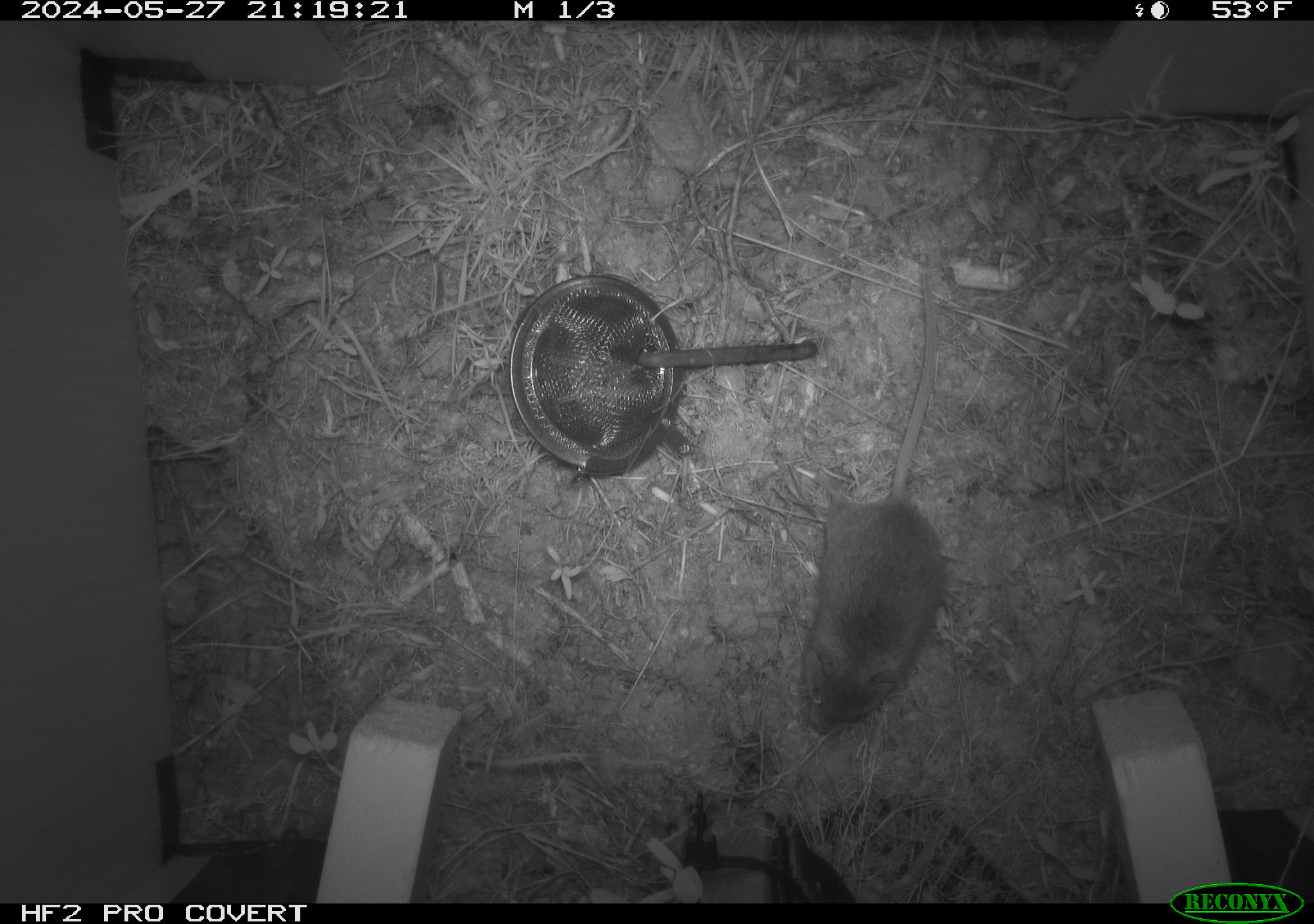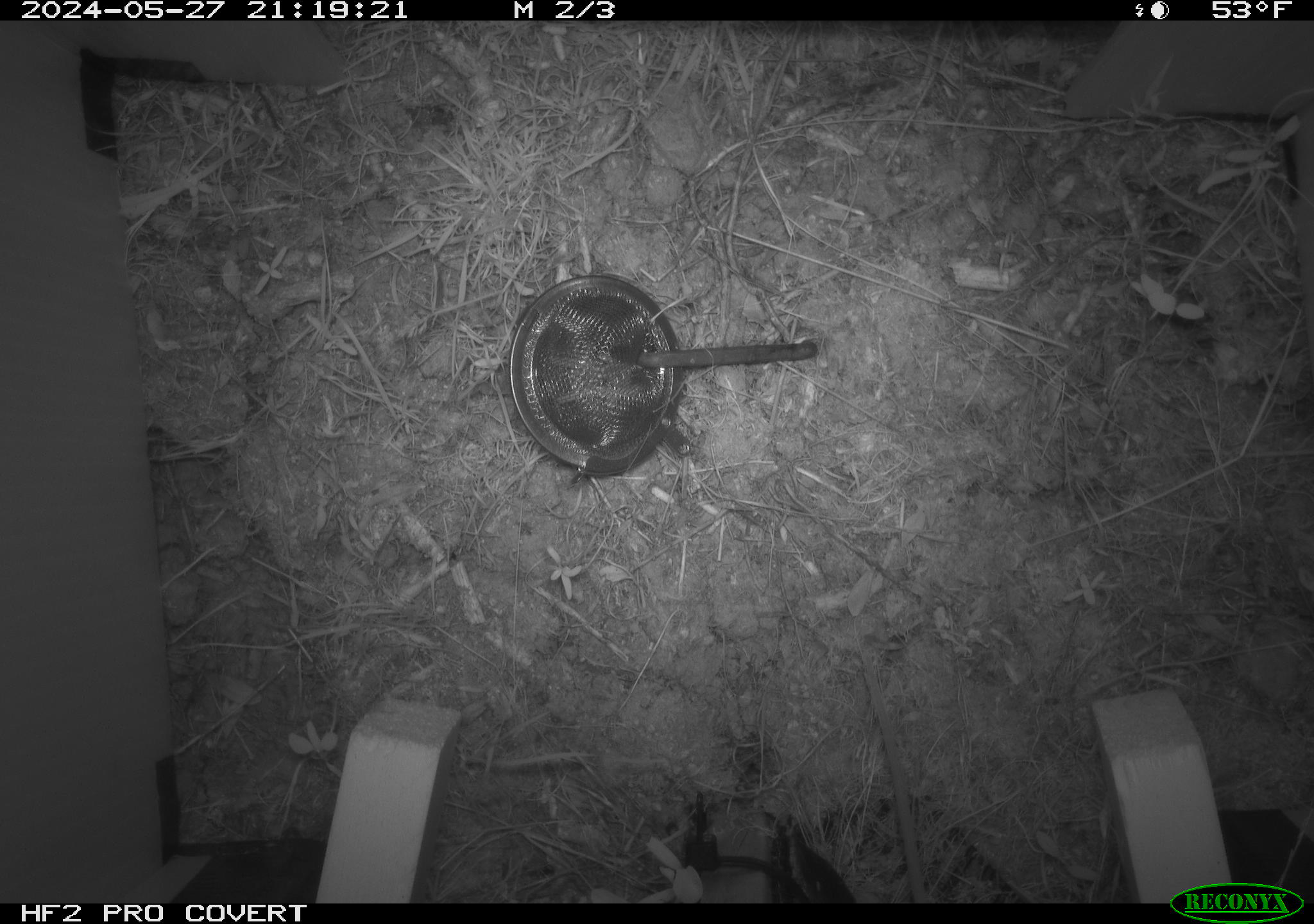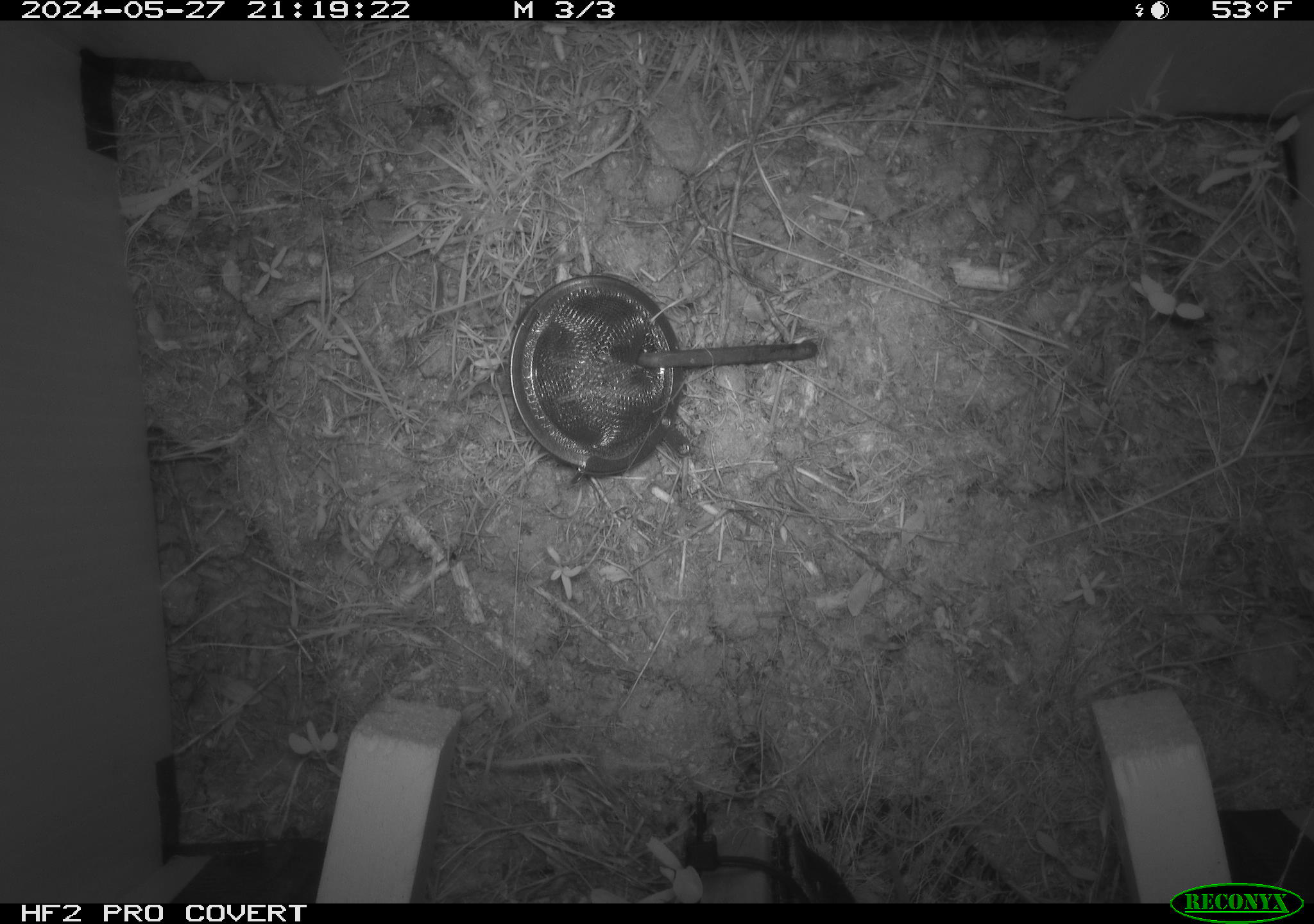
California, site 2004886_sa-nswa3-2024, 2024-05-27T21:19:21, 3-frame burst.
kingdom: Animalia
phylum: Chordata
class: Mammalia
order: Rodentia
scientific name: Rodentia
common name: rodent